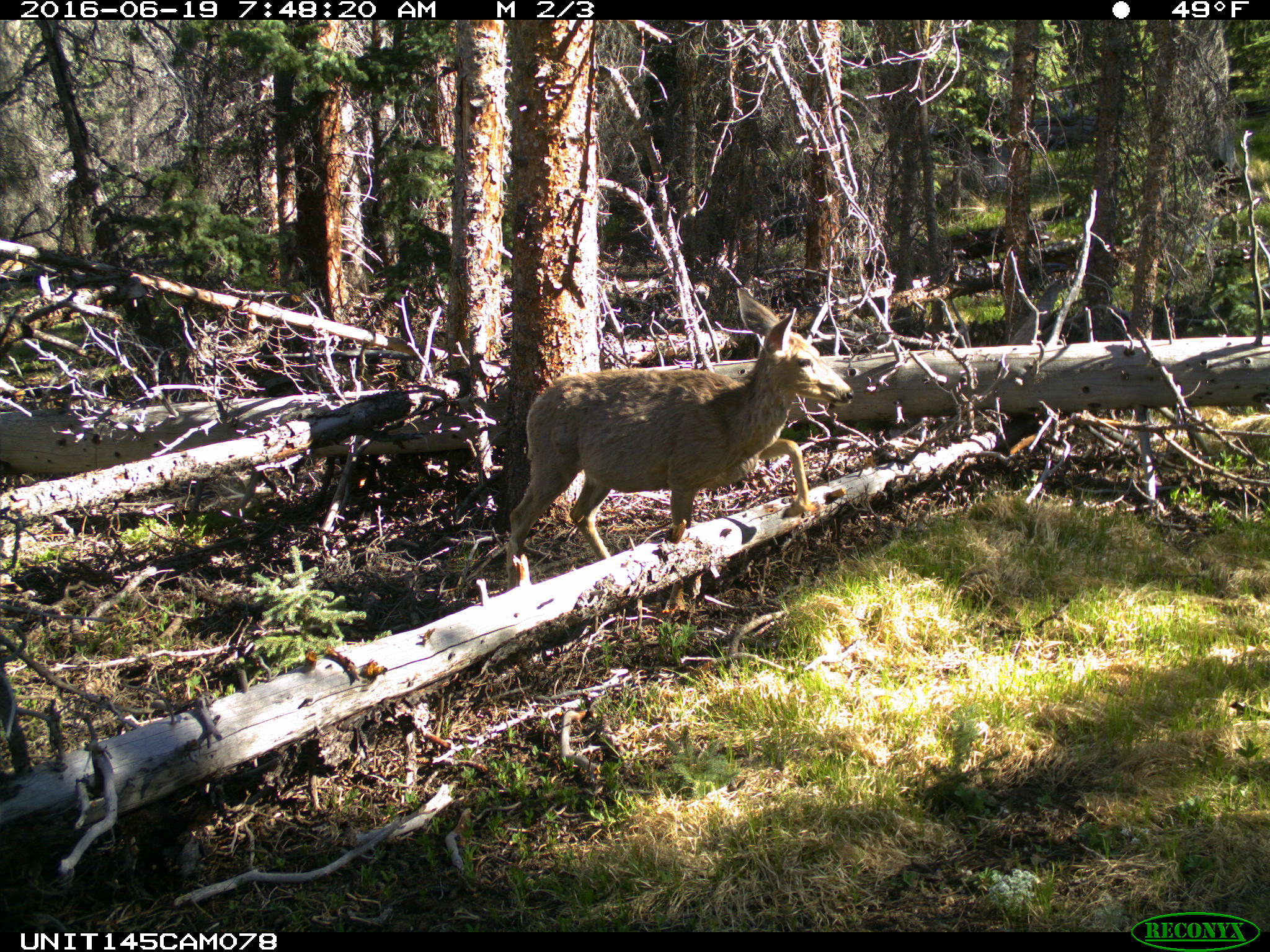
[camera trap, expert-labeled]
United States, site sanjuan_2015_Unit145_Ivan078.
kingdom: Animalia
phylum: Chordata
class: Mammalia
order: Artiodactyla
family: Cervidae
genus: Odocoileus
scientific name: Odocoileus hemionus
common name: mule deer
Odocoileus hemionus (mule deer).